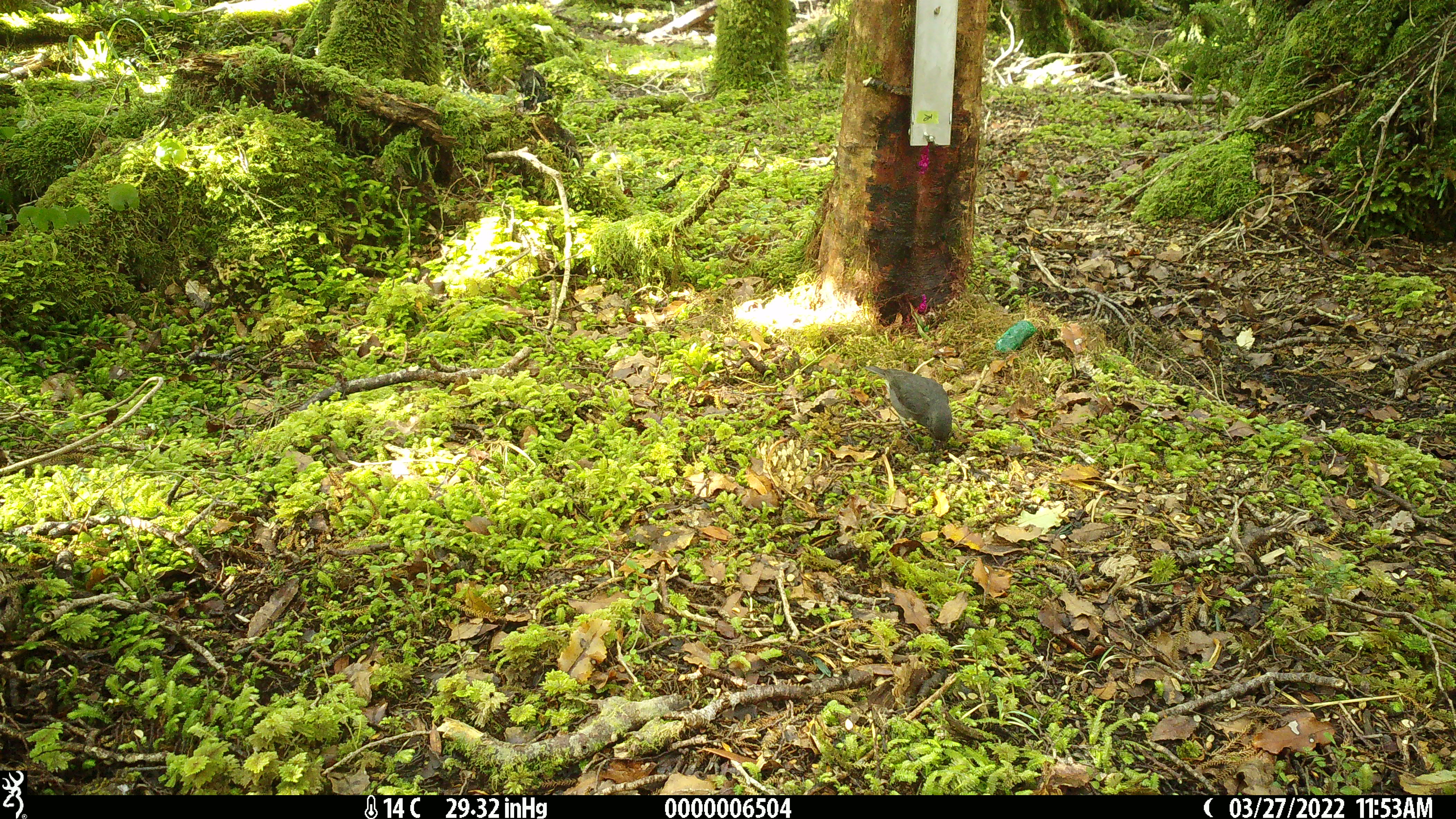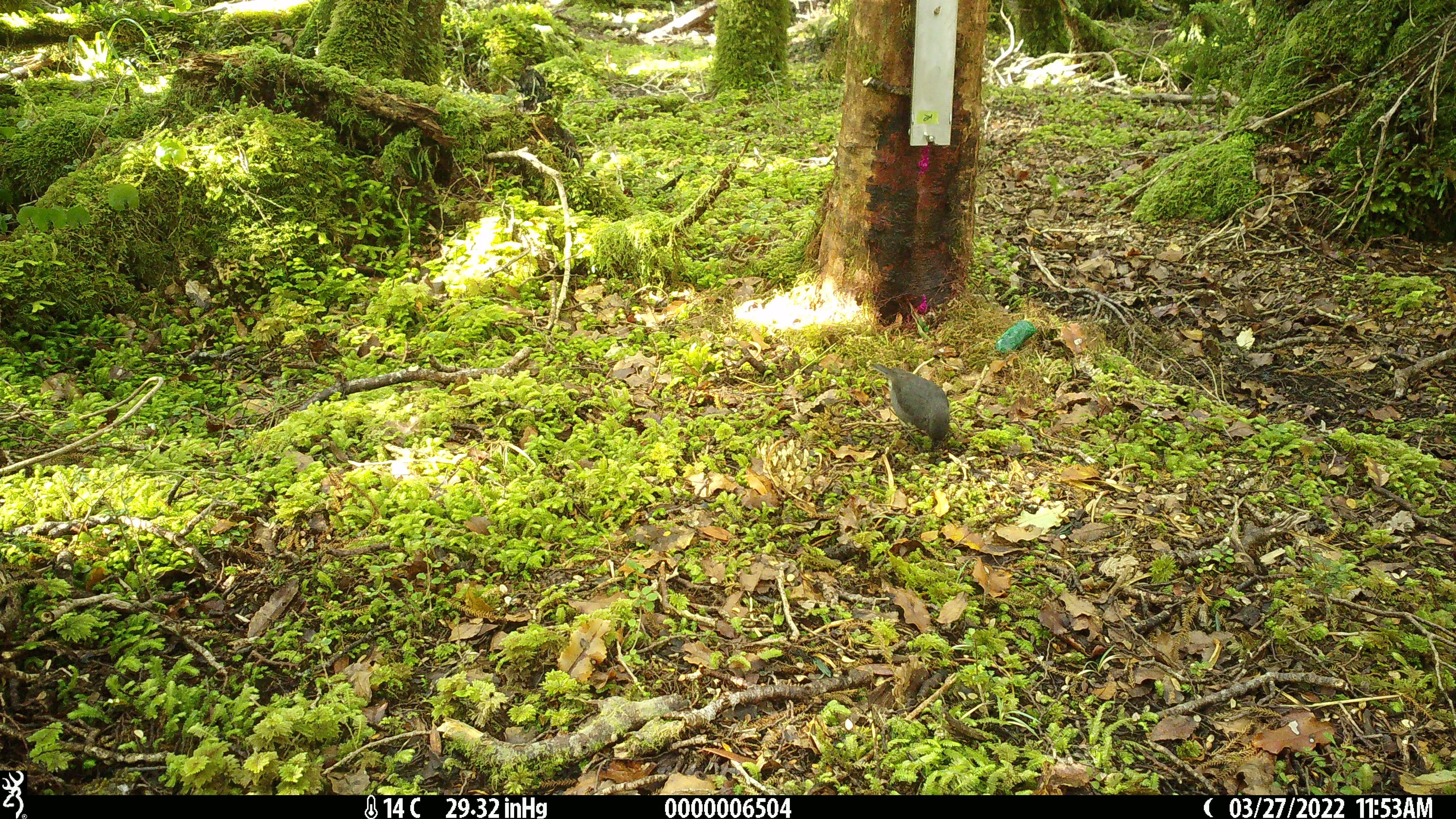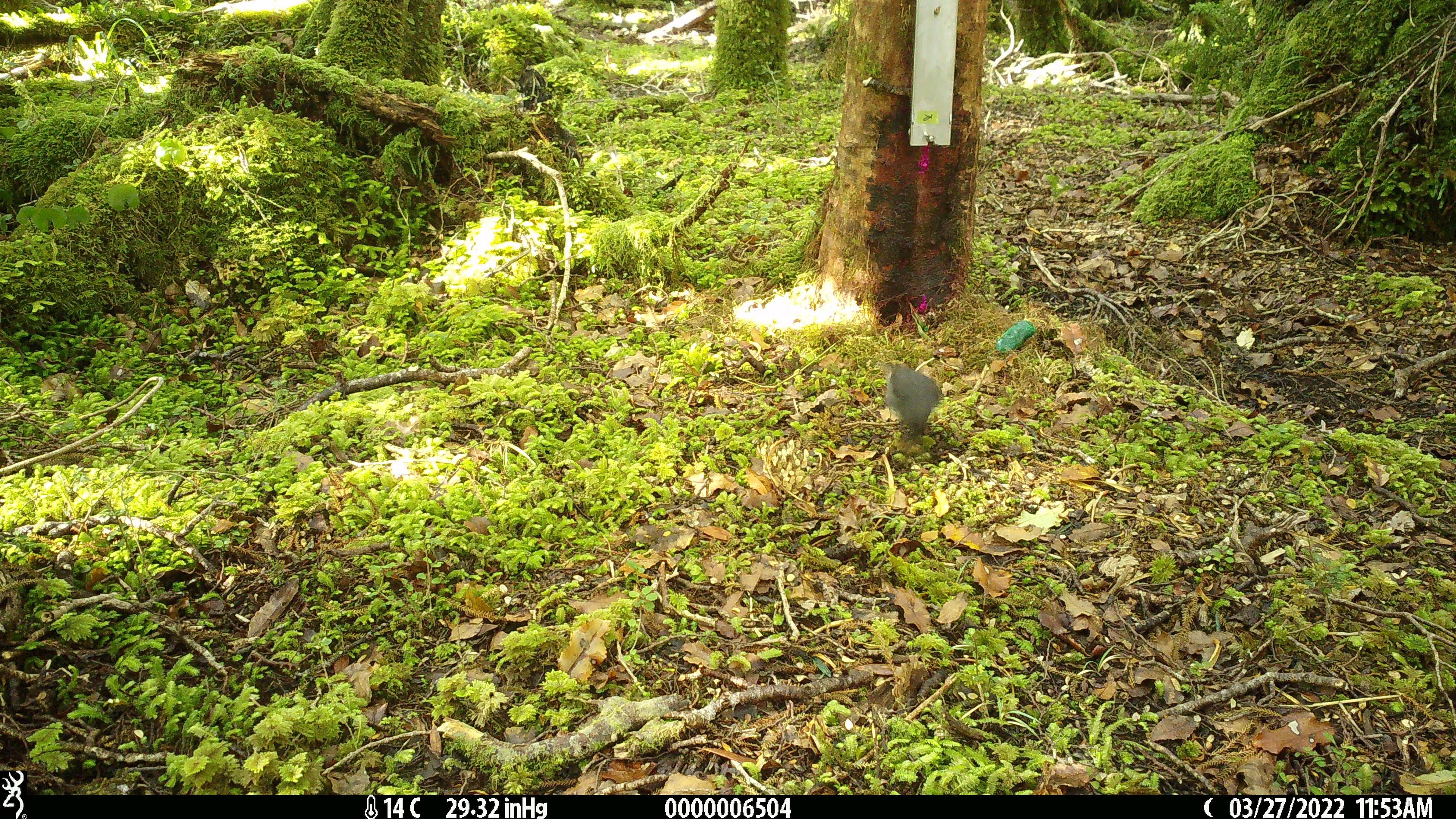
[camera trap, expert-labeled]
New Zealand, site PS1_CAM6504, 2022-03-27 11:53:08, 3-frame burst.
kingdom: Animalia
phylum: Chordata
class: Aves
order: Passeriformes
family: Petroicidae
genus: Petroica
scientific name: Petroica australis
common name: new zealand robin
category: robin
Robin (new zealand robin) (Petroica australis).